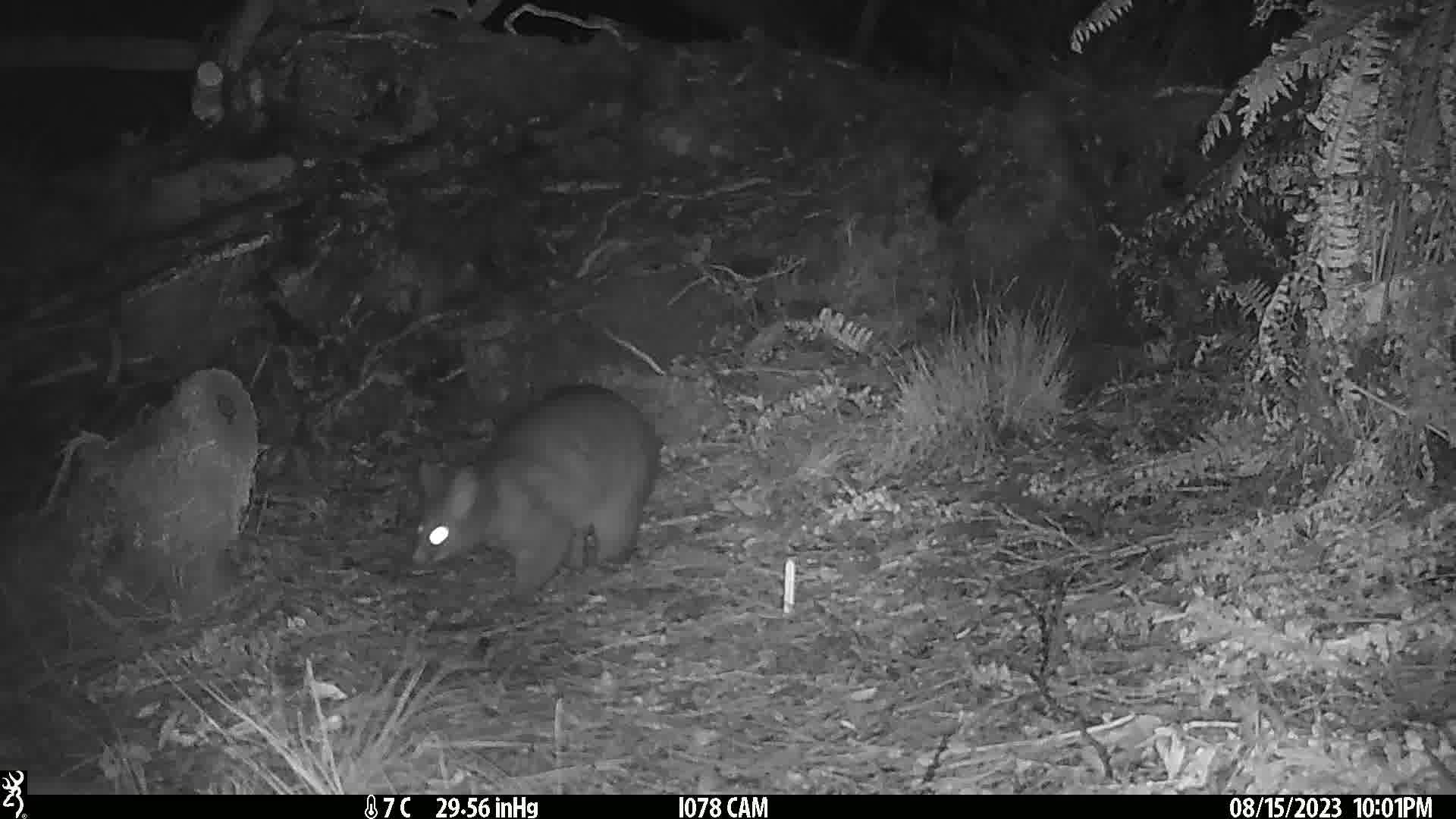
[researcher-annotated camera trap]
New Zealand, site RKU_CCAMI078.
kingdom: Animalia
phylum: Chordata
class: Mammalia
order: Diprotodontia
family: Phalangeridae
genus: Trichosurus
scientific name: Trichosurus vulpecula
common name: common brushtail possum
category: possum